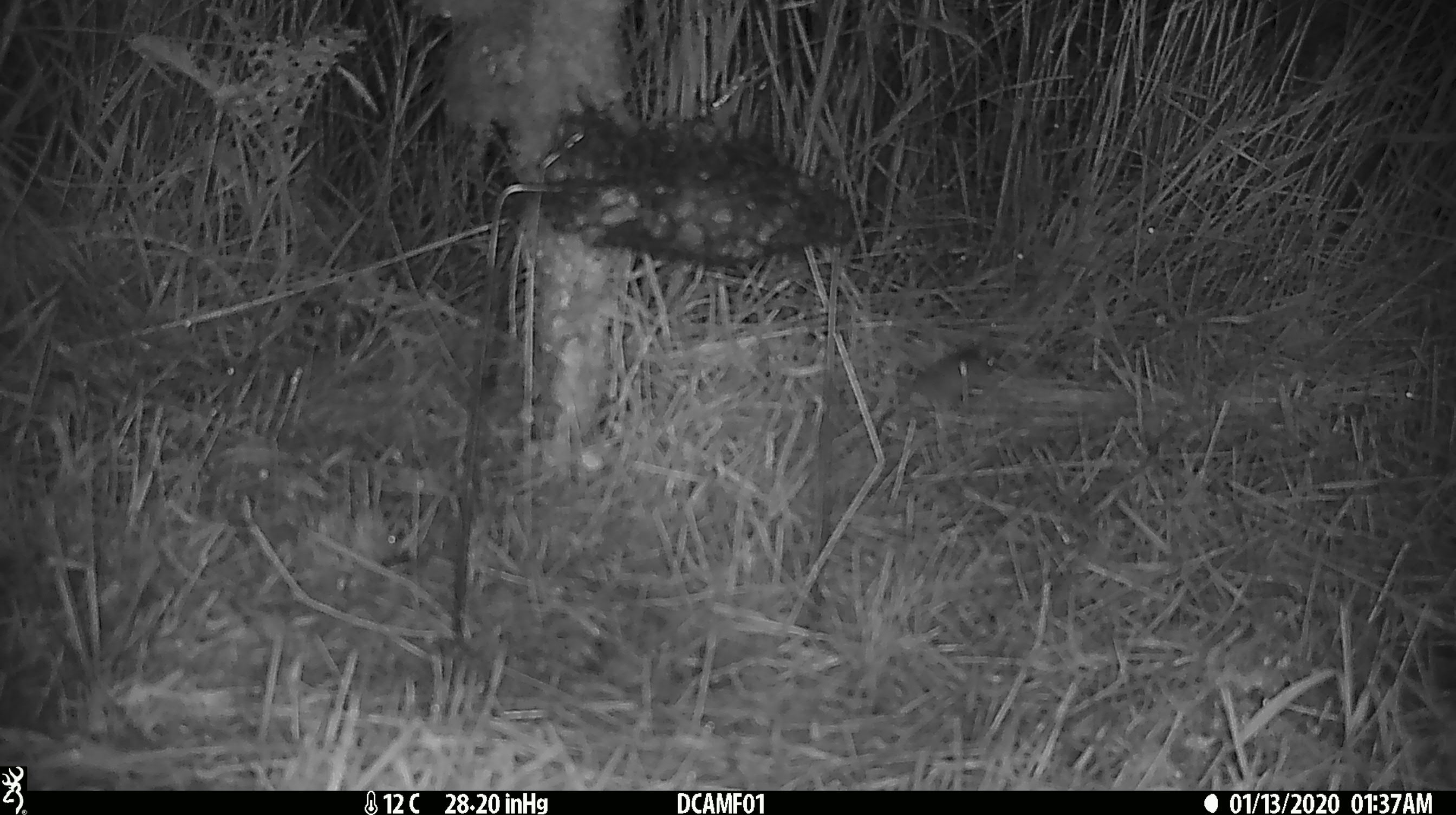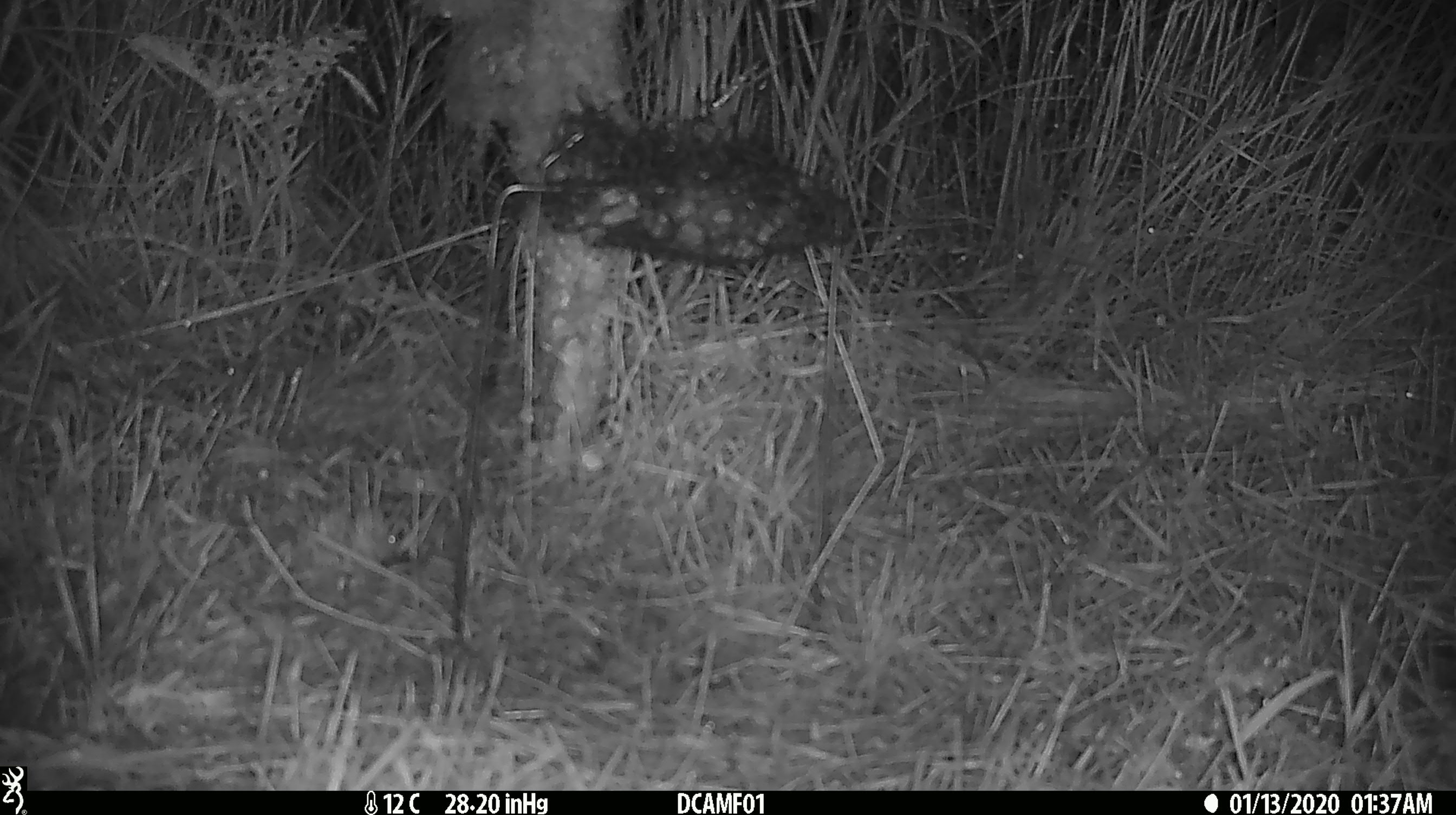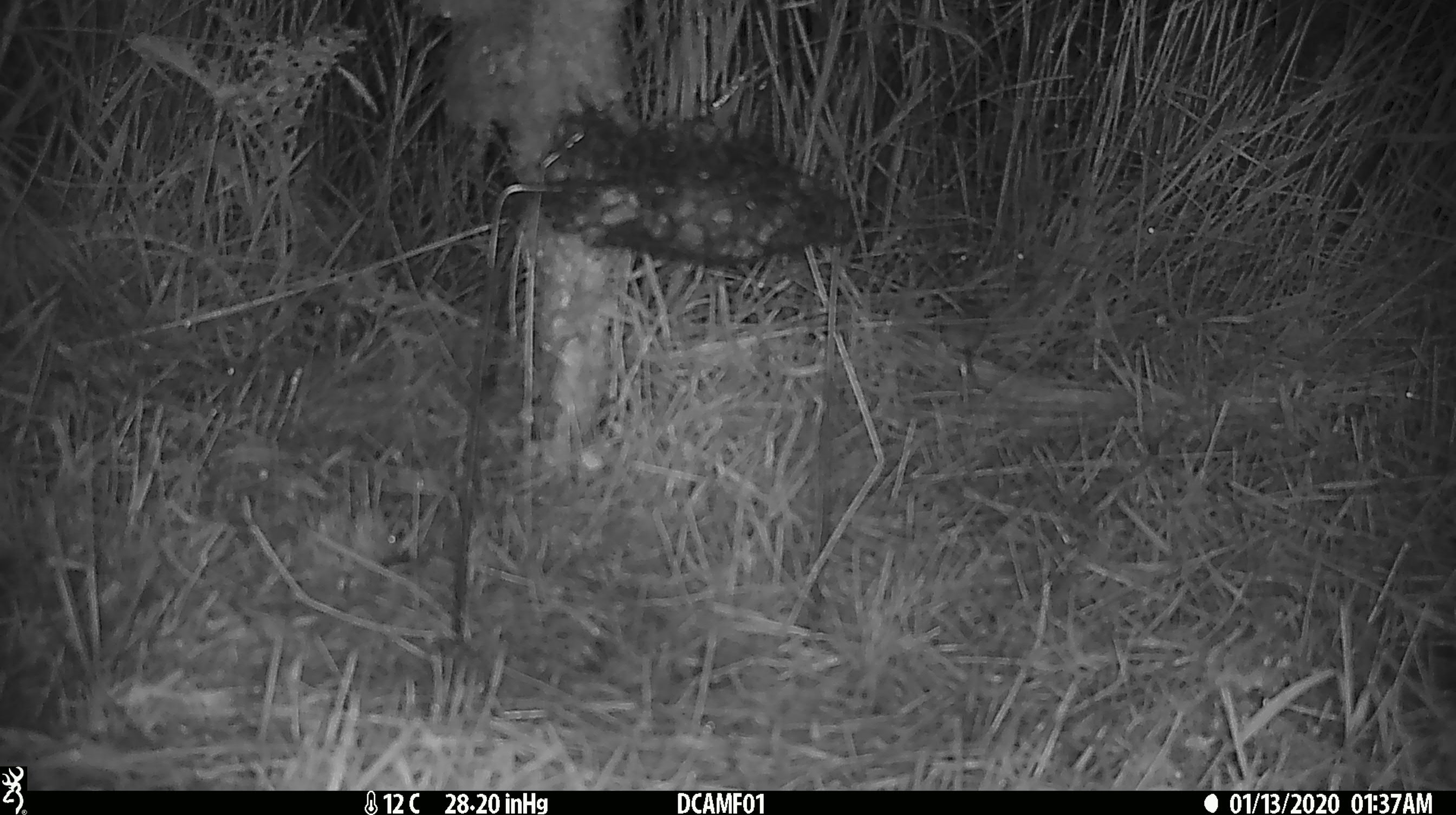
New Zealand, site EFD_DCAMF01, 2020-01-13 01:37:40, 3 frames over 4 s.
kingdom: Animalia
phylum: Chordata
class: Mammalia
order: Rodentia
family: Muridae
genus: Mus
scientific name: Mus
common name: mouse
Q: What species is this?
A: Mouse (Mus).